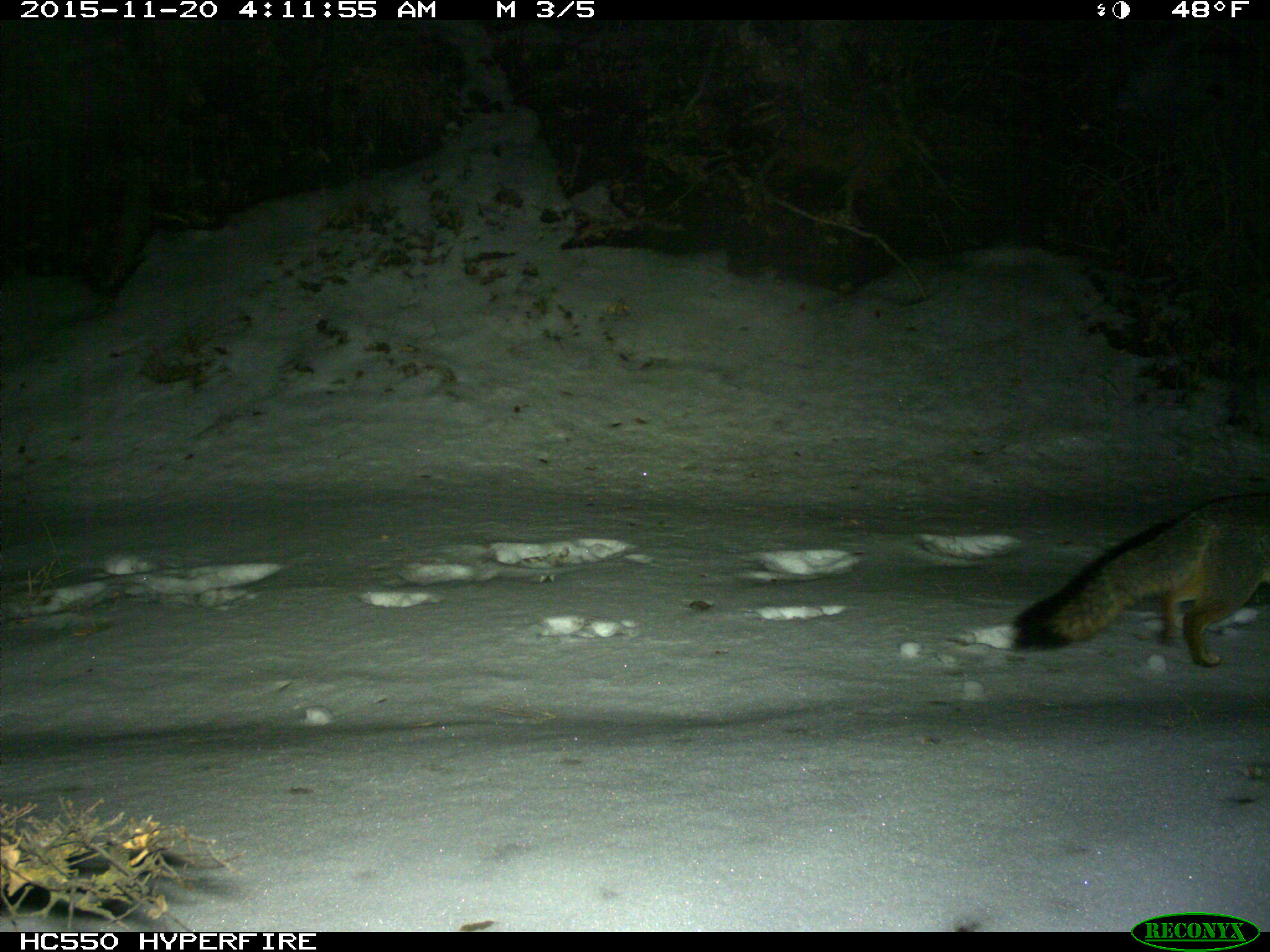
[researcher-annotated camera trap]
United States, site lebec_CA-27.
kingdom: Animalia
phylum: Chordata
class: Mammalia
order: Carnivora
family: Canidae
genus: Urocyon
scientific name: Urocyon cinereoargenteus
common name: gray fox